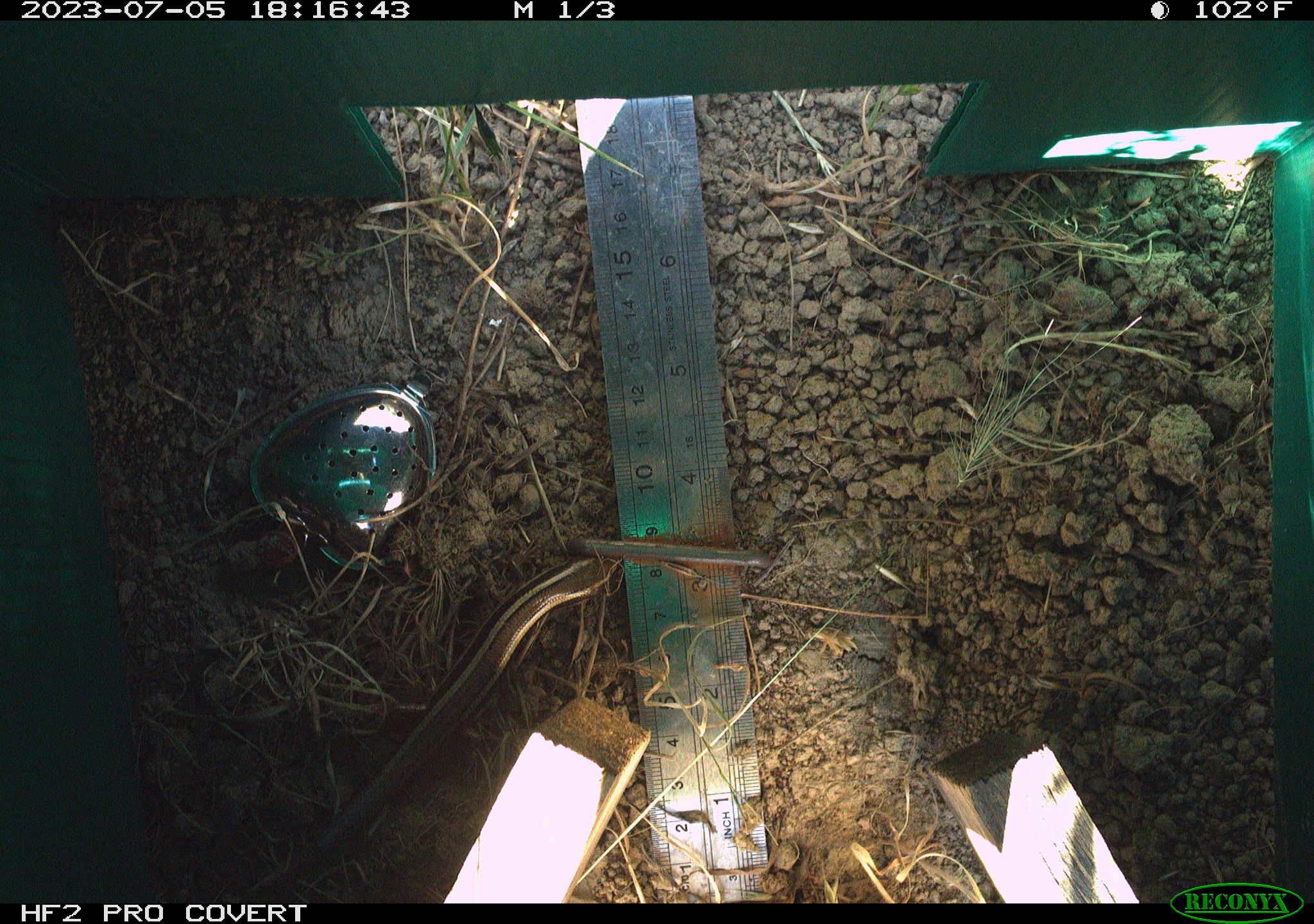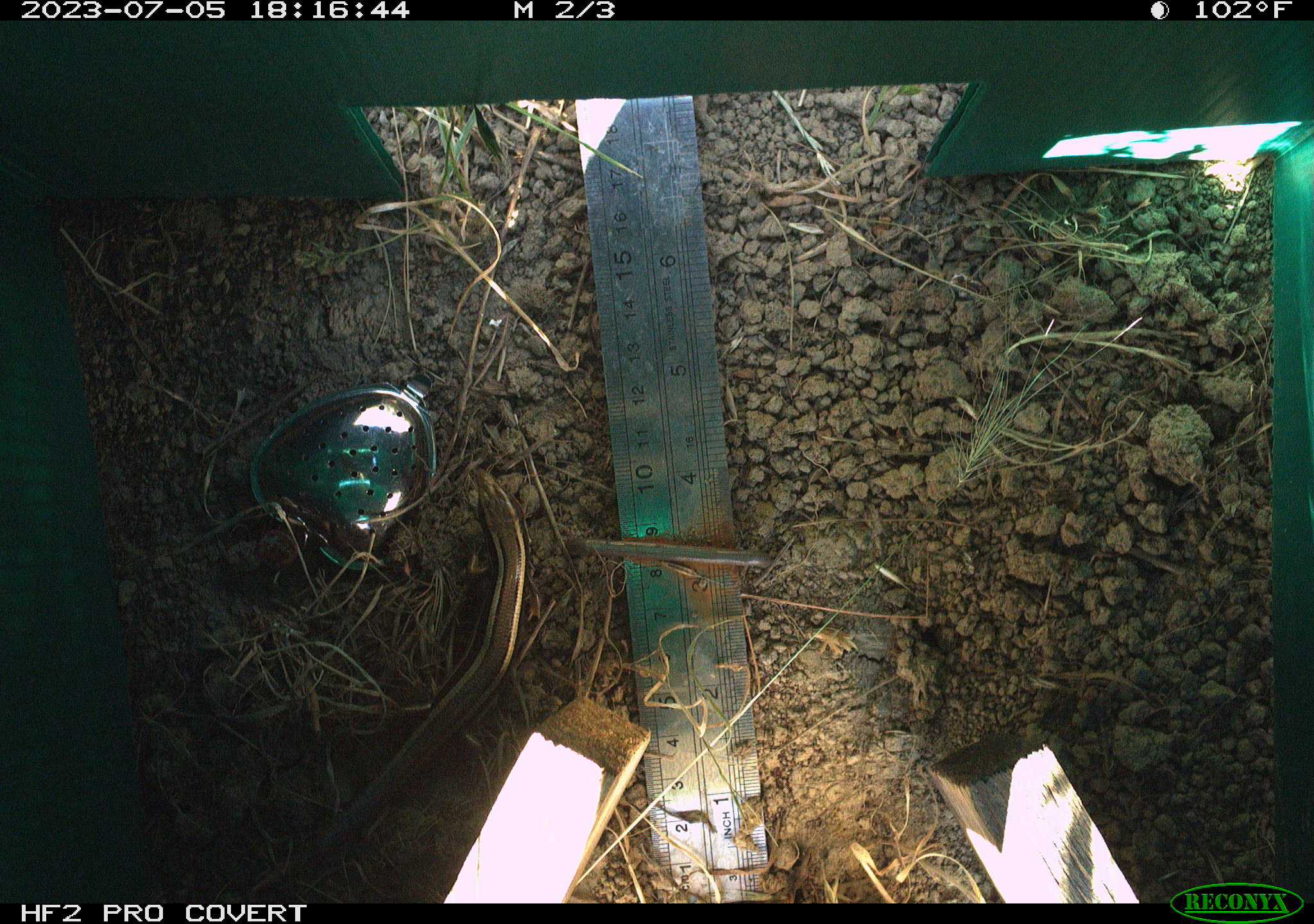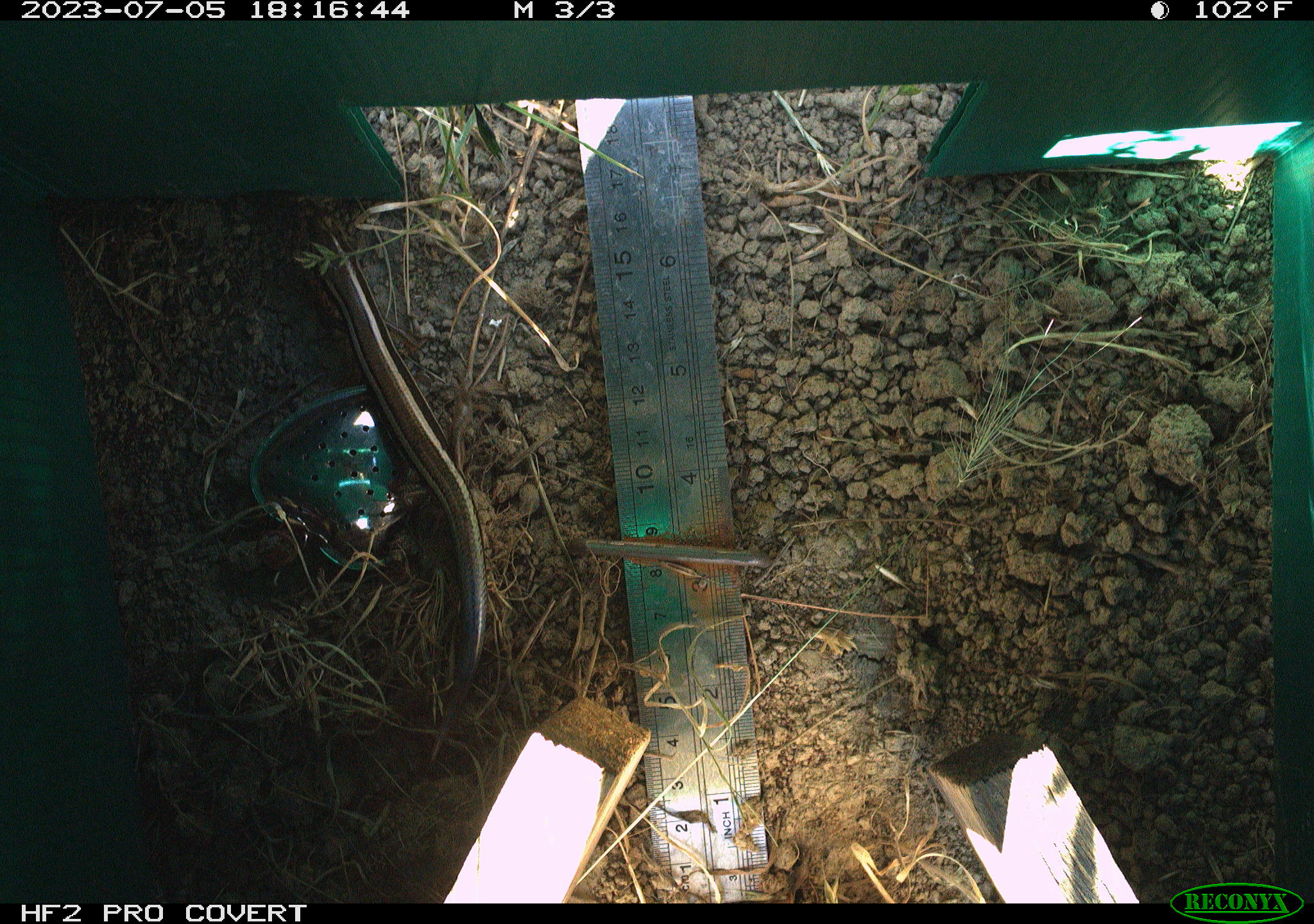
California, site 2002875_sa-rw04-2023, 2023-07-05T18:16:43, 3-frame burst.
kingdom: Animalia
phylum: Chordata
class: Reptilia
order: Squamata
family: Scincidae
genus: Plestiodon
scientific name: Plestiodon skiltonianus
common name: western skink